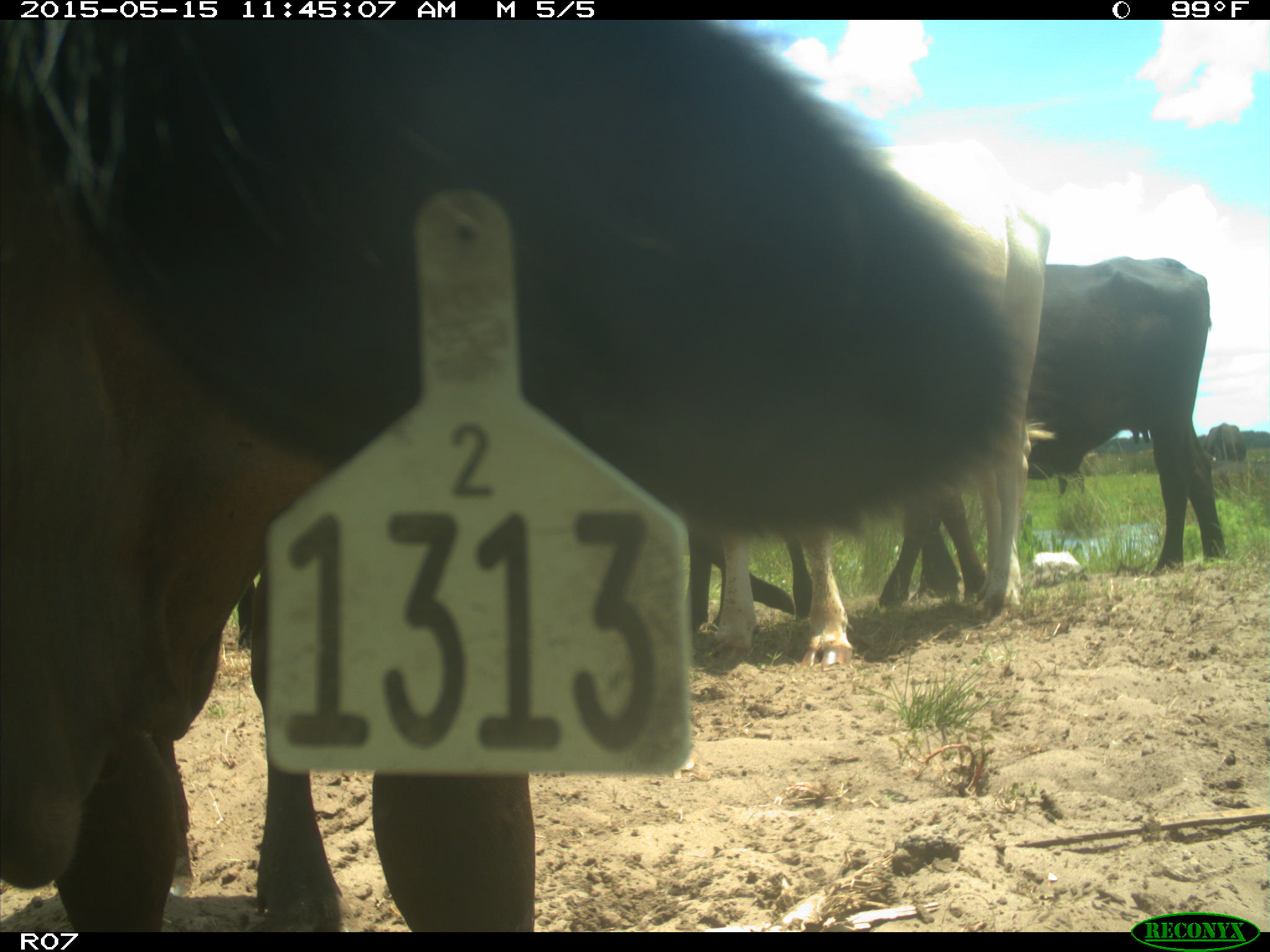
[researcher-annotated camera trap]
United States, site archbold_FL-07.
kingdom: Animalia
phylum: Chordata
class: Mammalia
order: Artiodactyla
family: Bovidae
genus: Bos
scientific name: Bos taurus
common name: domestic cow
Bos taurus (domestic cow).